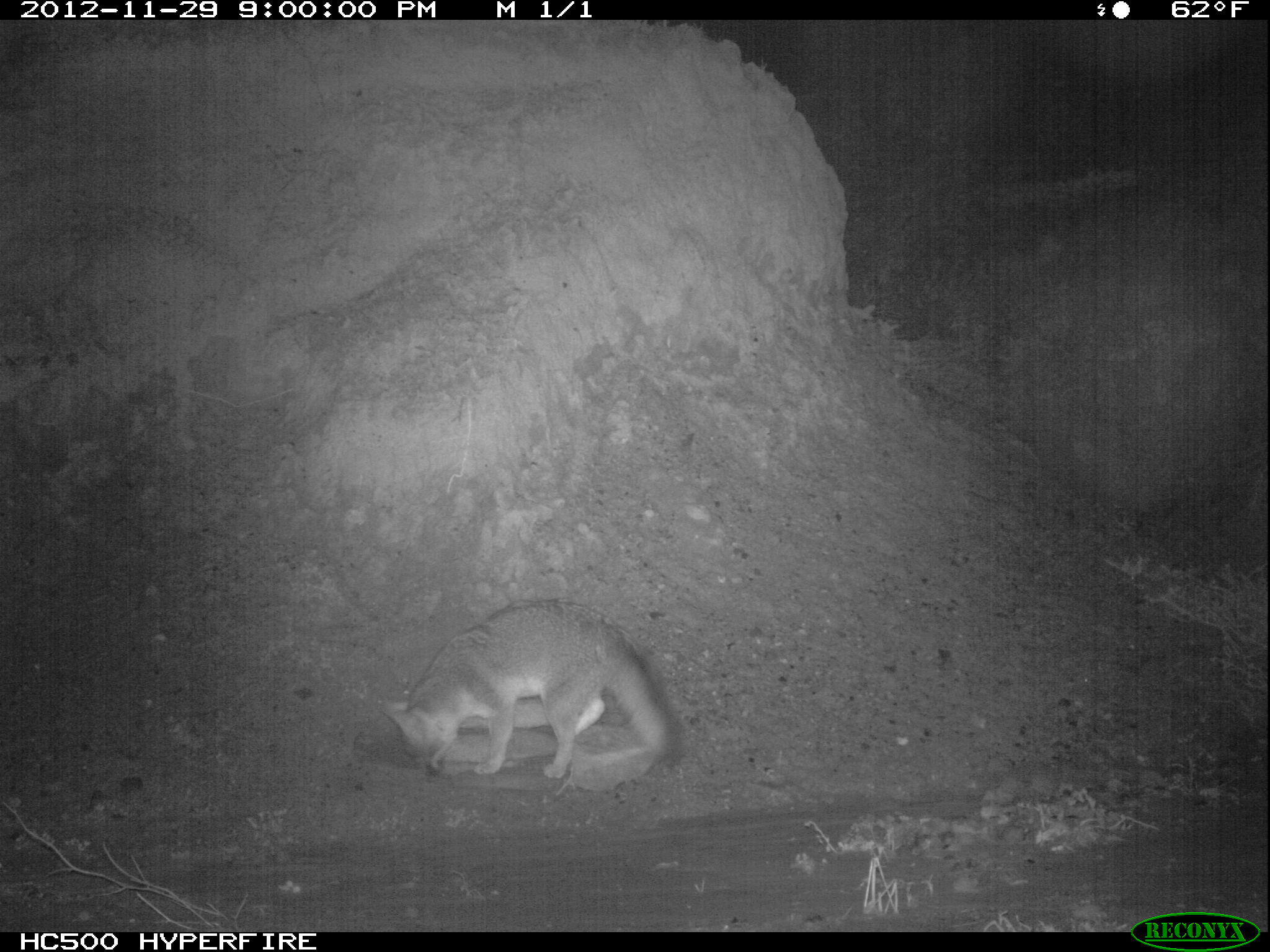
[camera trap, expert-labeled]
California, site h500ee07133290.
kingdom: Animalia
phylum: Chordata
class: Mammalia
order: Carnivora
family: Canidae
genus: Urocyon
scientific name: Urocyon littoralis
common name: island fox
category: fox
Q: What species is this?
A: Fox (island fox) (Urocyon littoralis).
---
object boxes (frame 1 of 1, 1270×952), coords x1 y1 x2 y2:
fox: 382 599 685 778